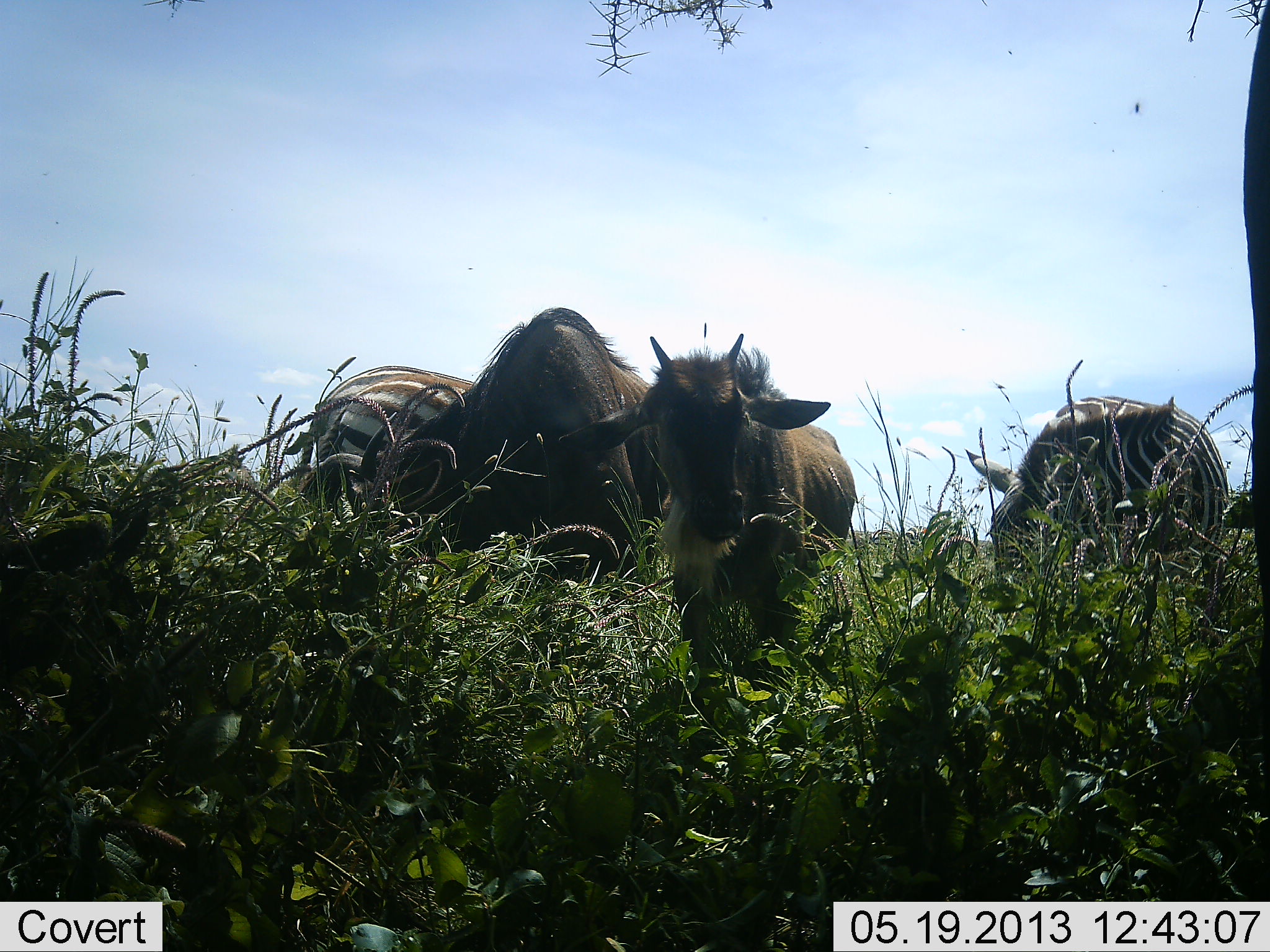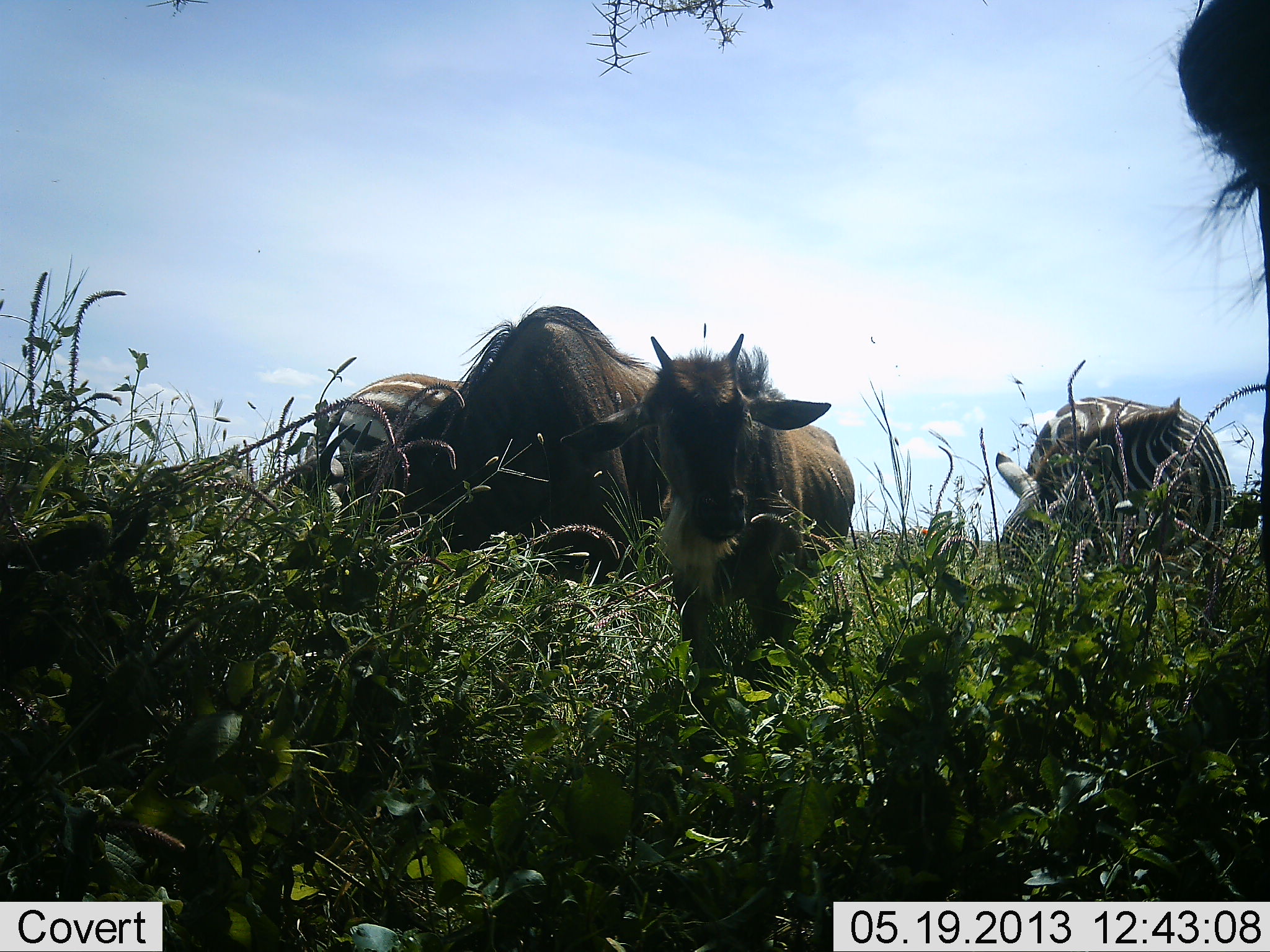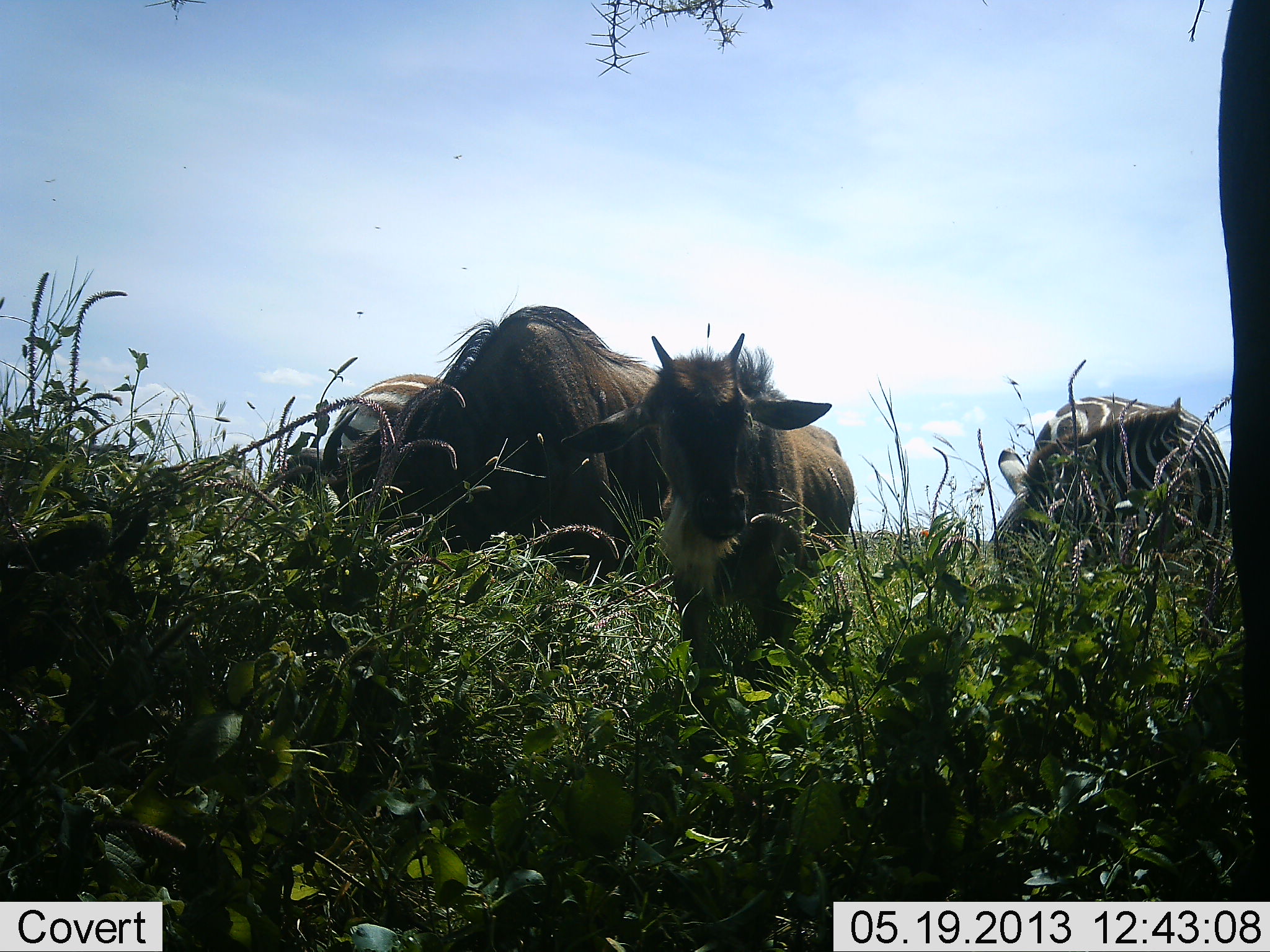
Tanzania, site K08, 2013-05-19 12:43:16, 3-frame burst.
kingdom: Animalia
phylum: Chordata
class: Mammalia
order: Artiodactyla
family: Bovidae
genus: Connochaetes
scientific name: Connochaetes taurinus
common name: blue wildebeest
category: wildebeest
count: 3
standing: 90%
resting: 0%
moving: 10%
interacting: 0%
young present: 80%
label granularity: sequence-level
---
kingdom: Animalia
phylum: Chordata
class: Mammalia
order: Perissodactyla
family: Equidae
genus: Equus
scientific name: Equus quagga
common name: plains zebra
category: zebra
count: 2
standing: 55%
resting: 0%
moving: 0%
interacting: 0%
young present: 0%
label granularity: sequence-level